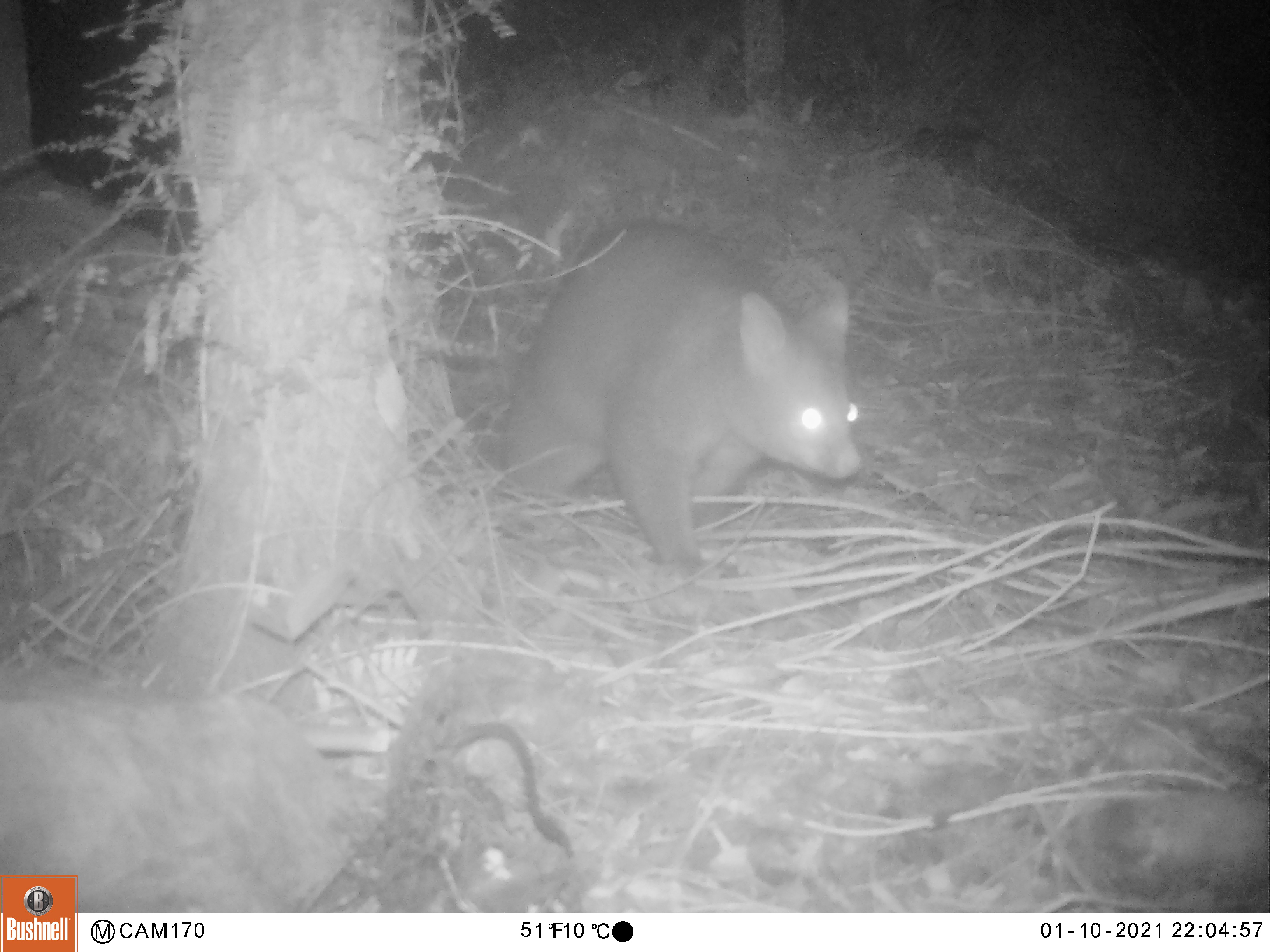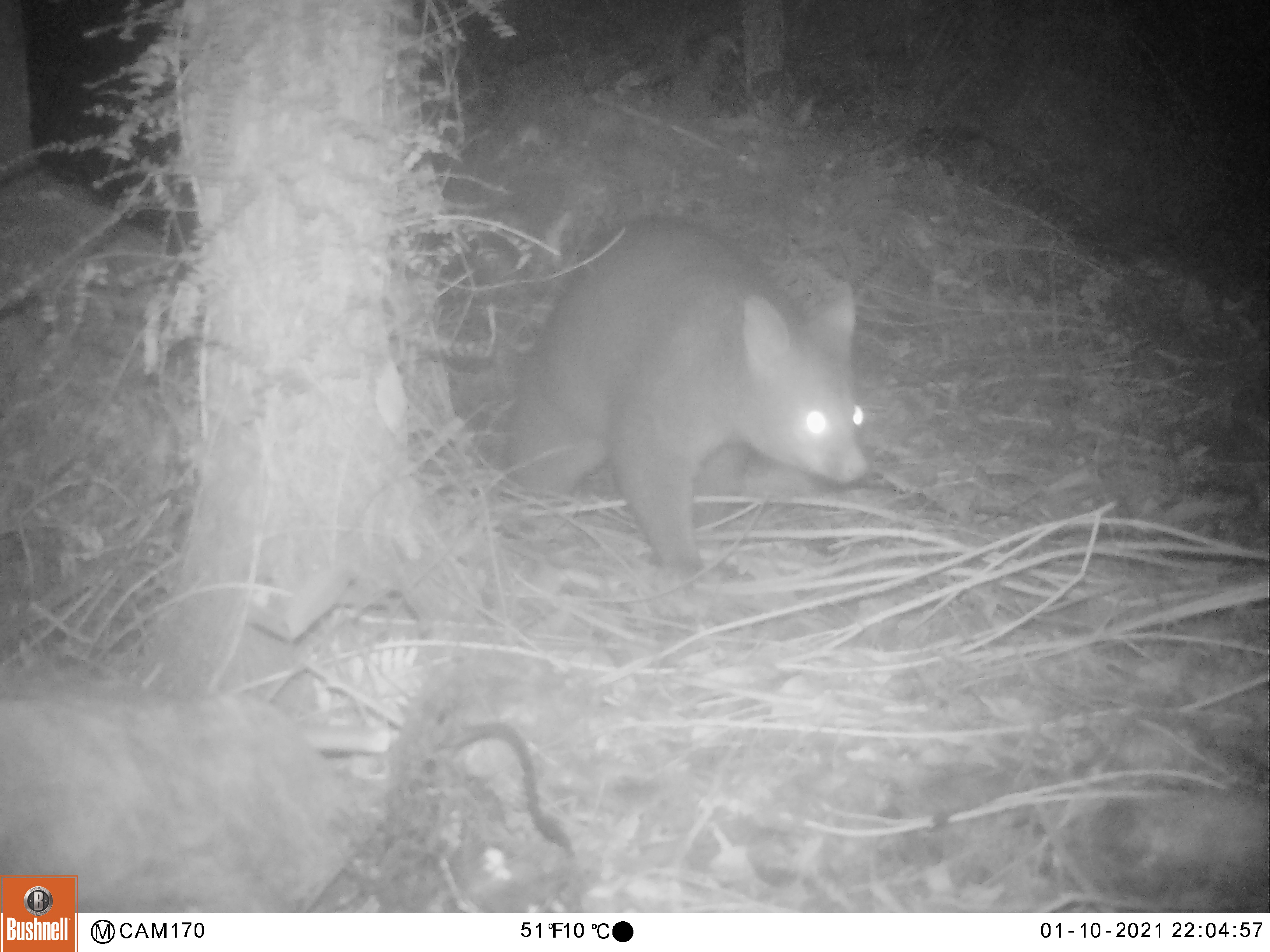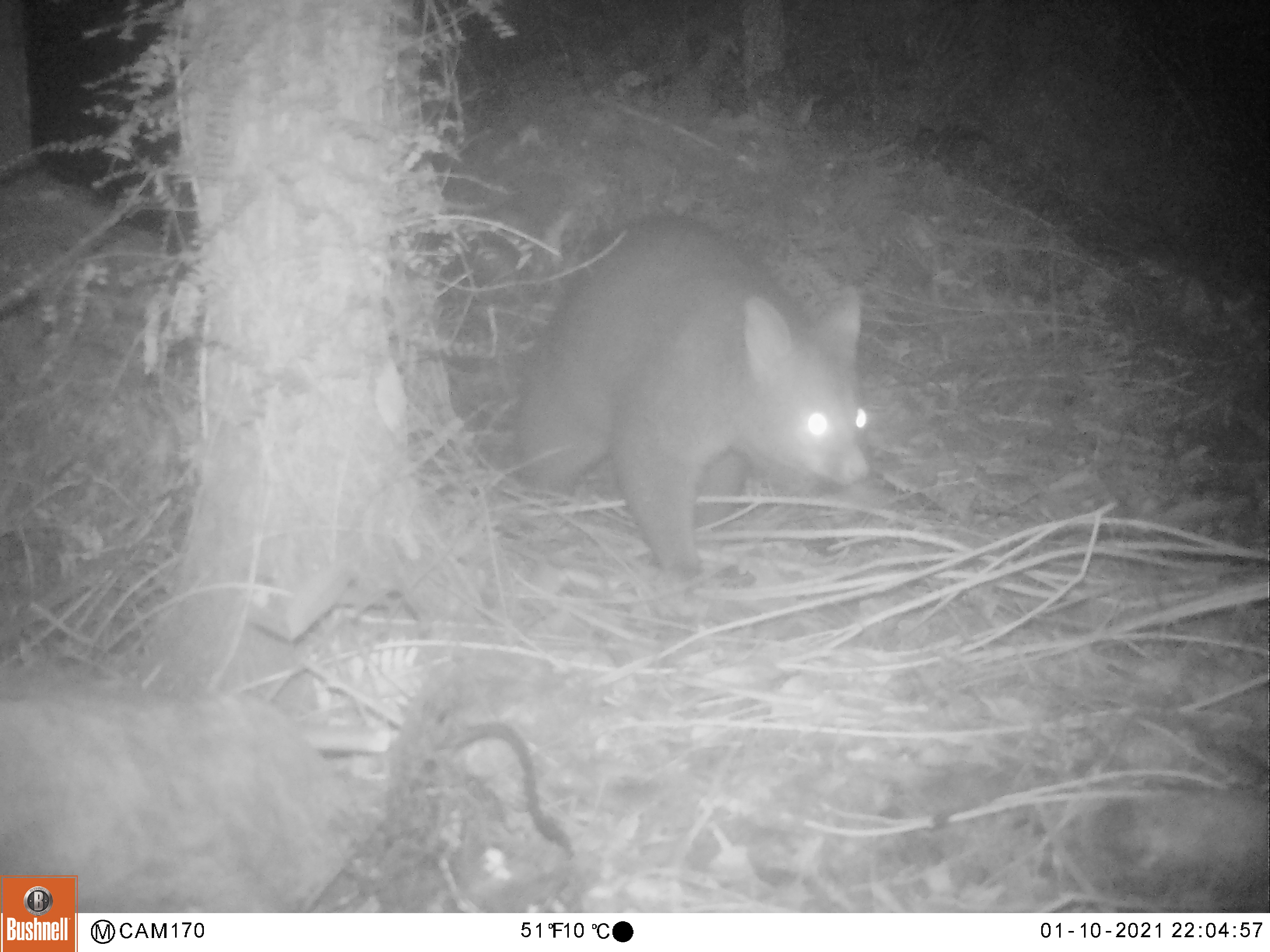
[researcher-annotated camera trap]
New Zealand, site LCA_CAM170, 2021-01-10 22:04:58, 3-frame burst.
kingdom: Animalia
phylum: Chordata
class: Mammalia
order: Diprotodontia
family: Phalangeridae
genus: Trichosurus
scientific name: Trichosurus vulpecula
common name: common brushtail possum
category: possum